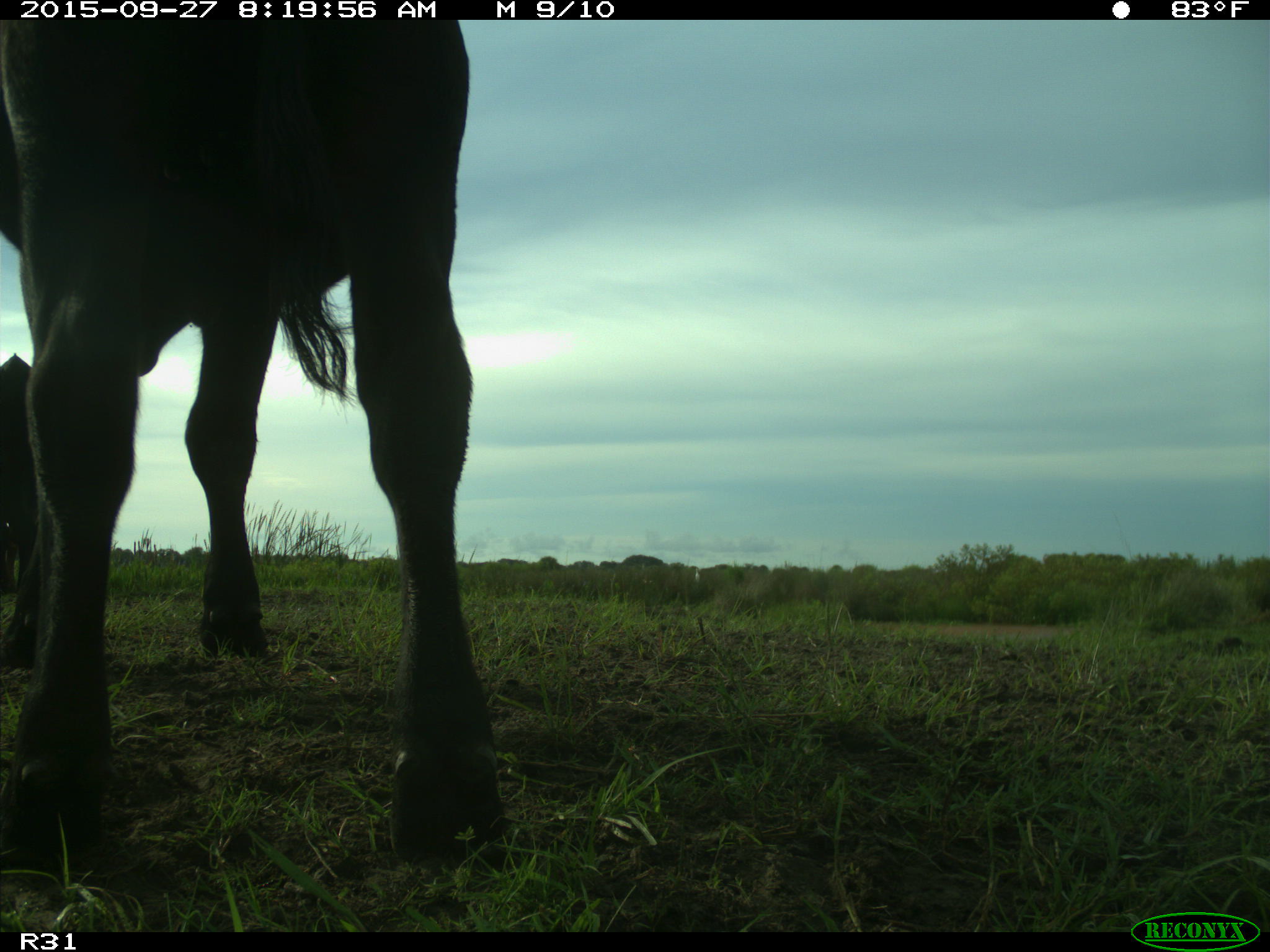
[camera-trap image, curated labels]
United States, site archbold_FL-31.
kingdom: Animalia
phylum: Chordata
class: Mammalia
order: Artiodactyla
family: Bovidae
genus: Bos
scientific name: Bos taurus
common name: domestic cow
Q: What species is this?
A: Bos taurus (domestic cow).